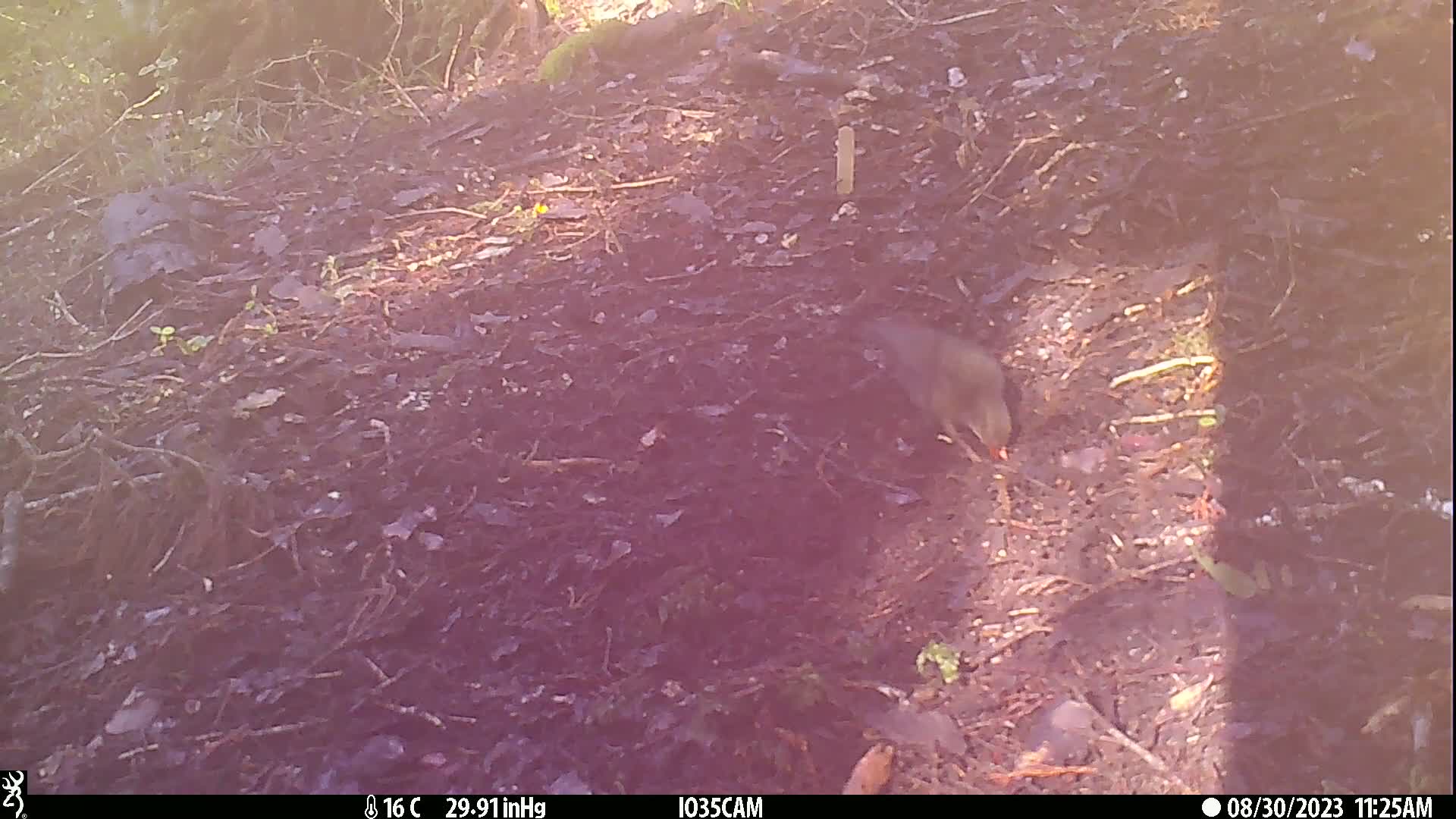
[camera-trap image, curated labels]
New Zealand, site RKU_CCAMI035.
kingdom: Animalia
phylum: Chordata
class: Aves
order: Passeriformes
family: Turdidae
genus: Turdus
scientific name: Turdus merula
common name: eurasian blackbird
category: blackbird